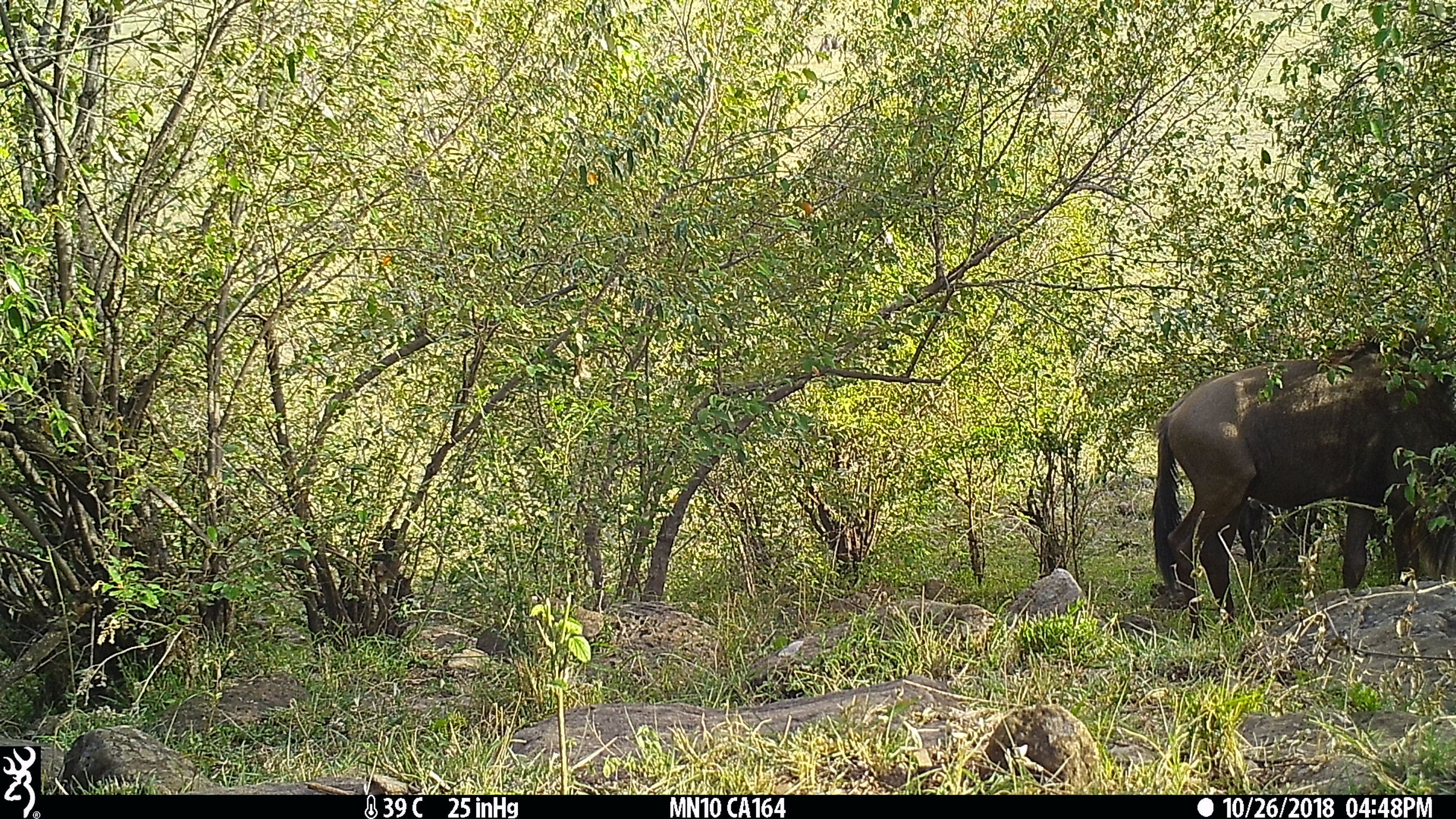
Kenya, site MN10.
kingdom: Animalia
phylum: Chordata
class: Mammalia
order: Artiodactyla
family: Bovidae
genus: Connochaetes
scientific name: Connochaetes taurinus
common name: blue wildebeest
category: wildebeest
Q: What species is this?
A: Wildebeest (blue wildebeest) (Connochaetes taurinus).